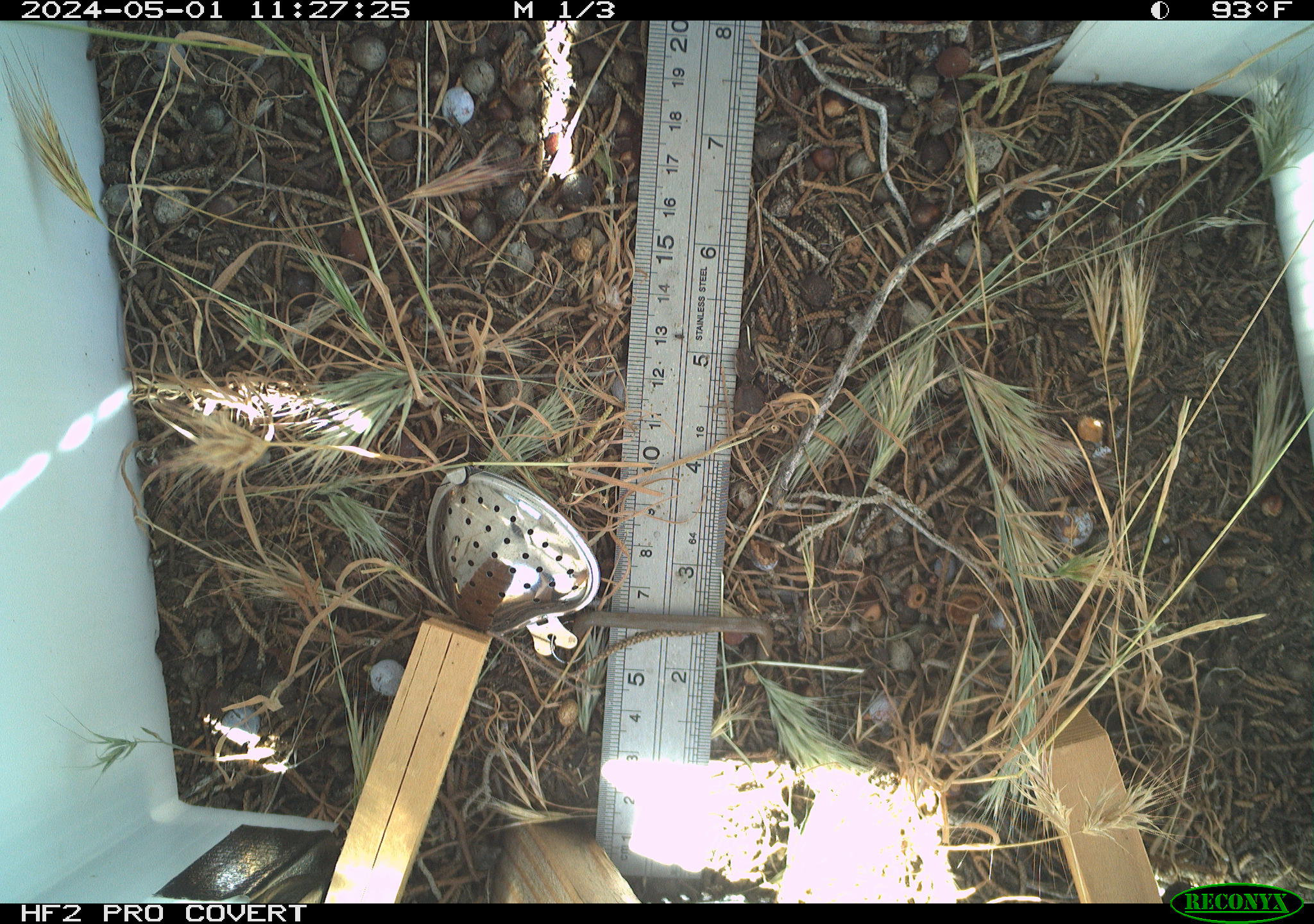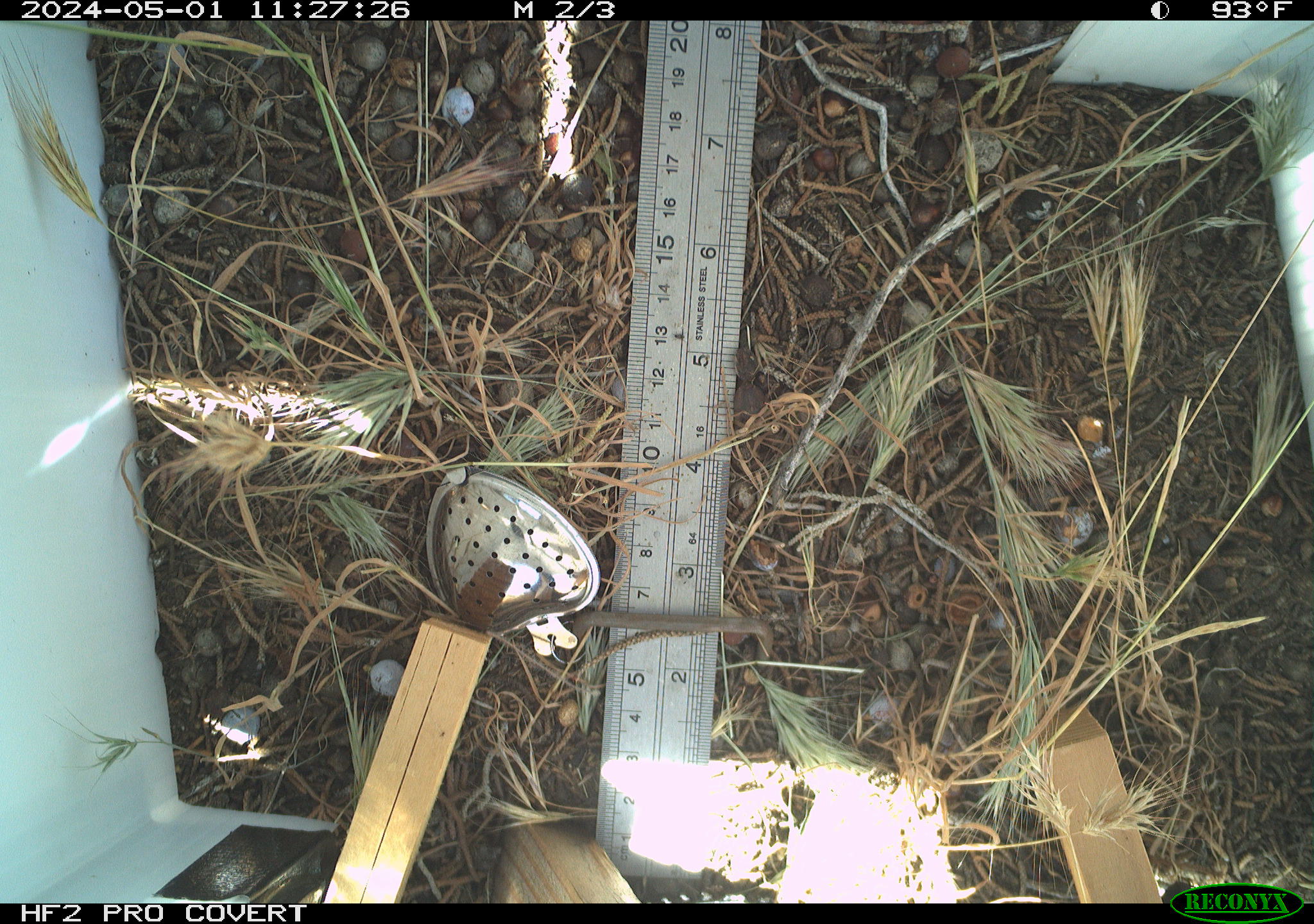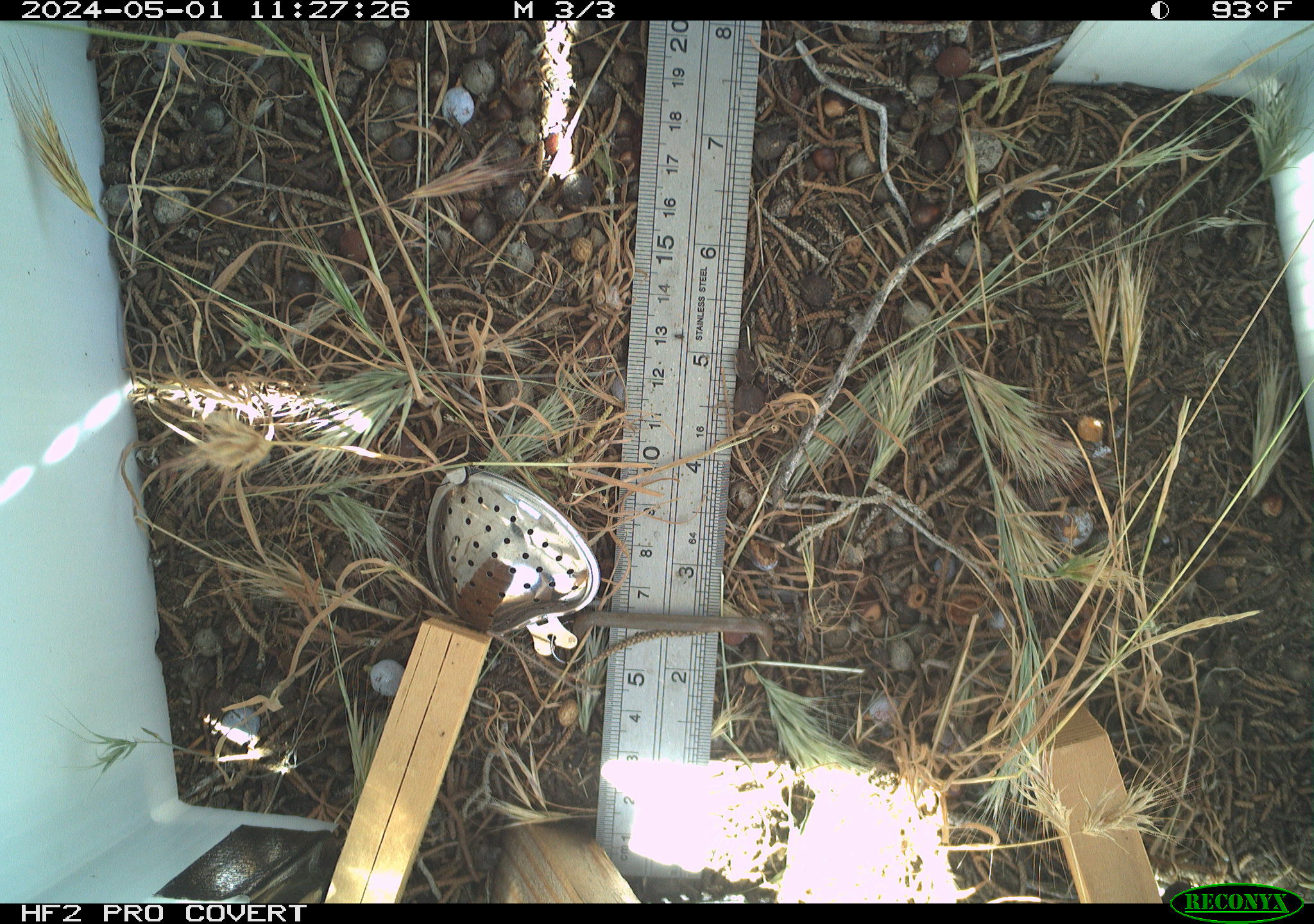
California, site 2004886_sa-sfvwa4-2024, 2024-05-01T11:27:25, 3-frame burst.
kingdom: Animalia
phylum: Arthropoda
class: Insecta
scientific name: Insecta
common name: insect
Insect (Insecta).